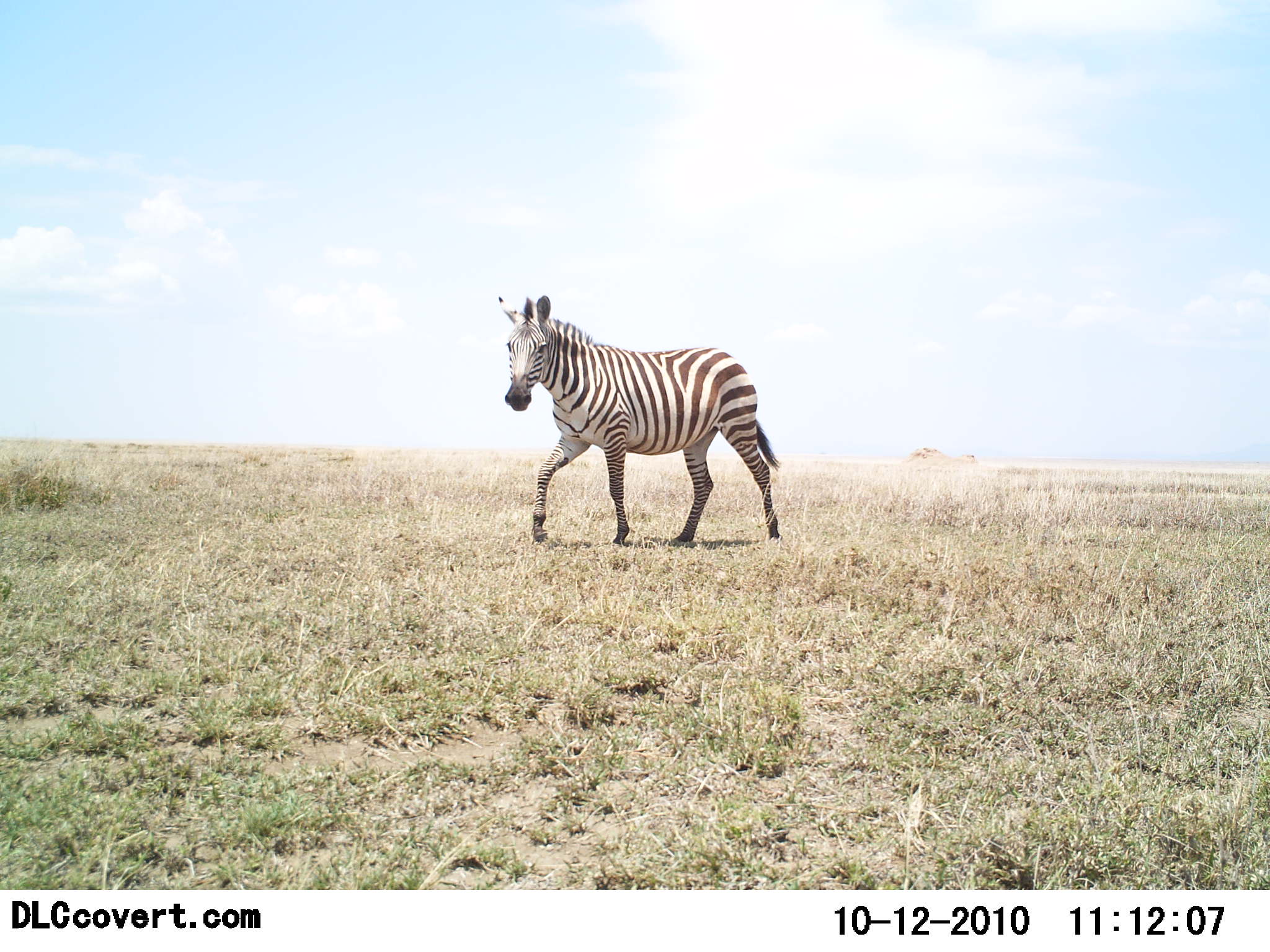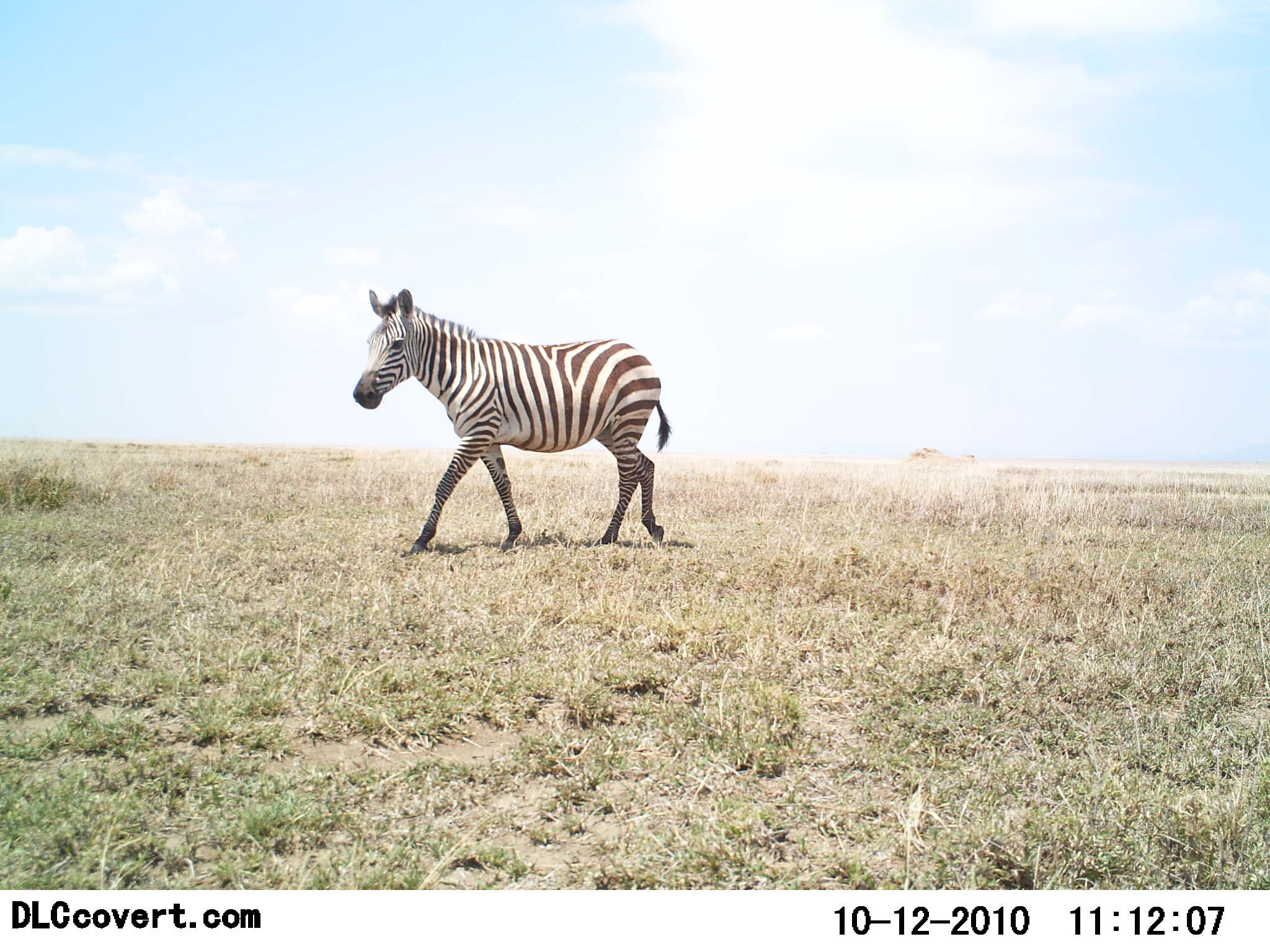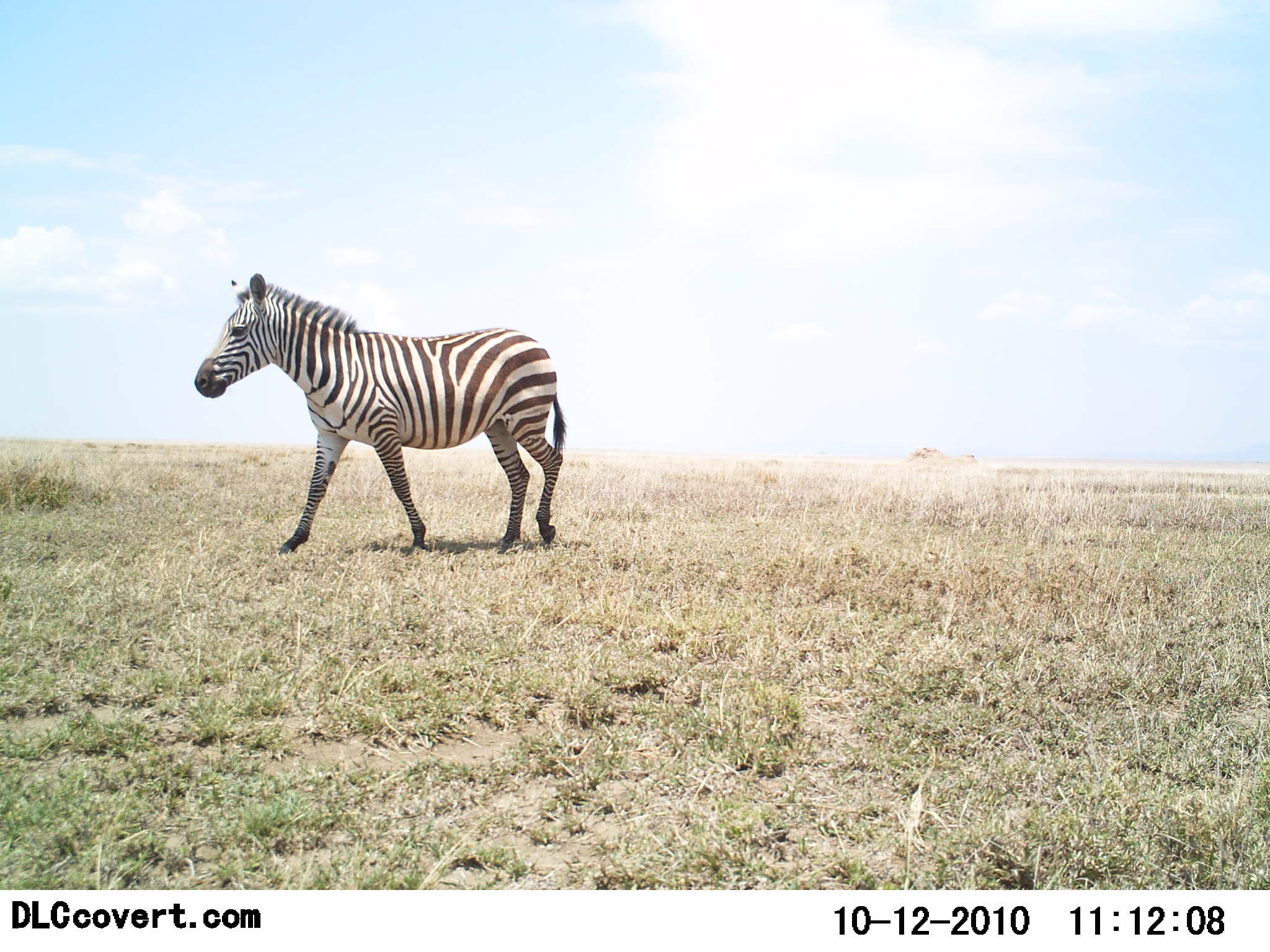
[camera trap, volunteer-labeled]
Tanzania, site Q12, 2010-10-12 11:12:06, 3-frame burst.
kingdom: Animalia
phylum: Chordata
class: Mammalia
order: Perissodactyla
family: Equidae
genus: Equus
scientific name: Equus quagga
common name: plains zebra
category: zebra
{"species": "zebra (plains zebra) (Equus quagga)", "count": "1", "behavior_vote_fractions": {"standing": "7%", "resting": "0%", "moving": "93%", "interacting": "0%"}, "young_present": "0%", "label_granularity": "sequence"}